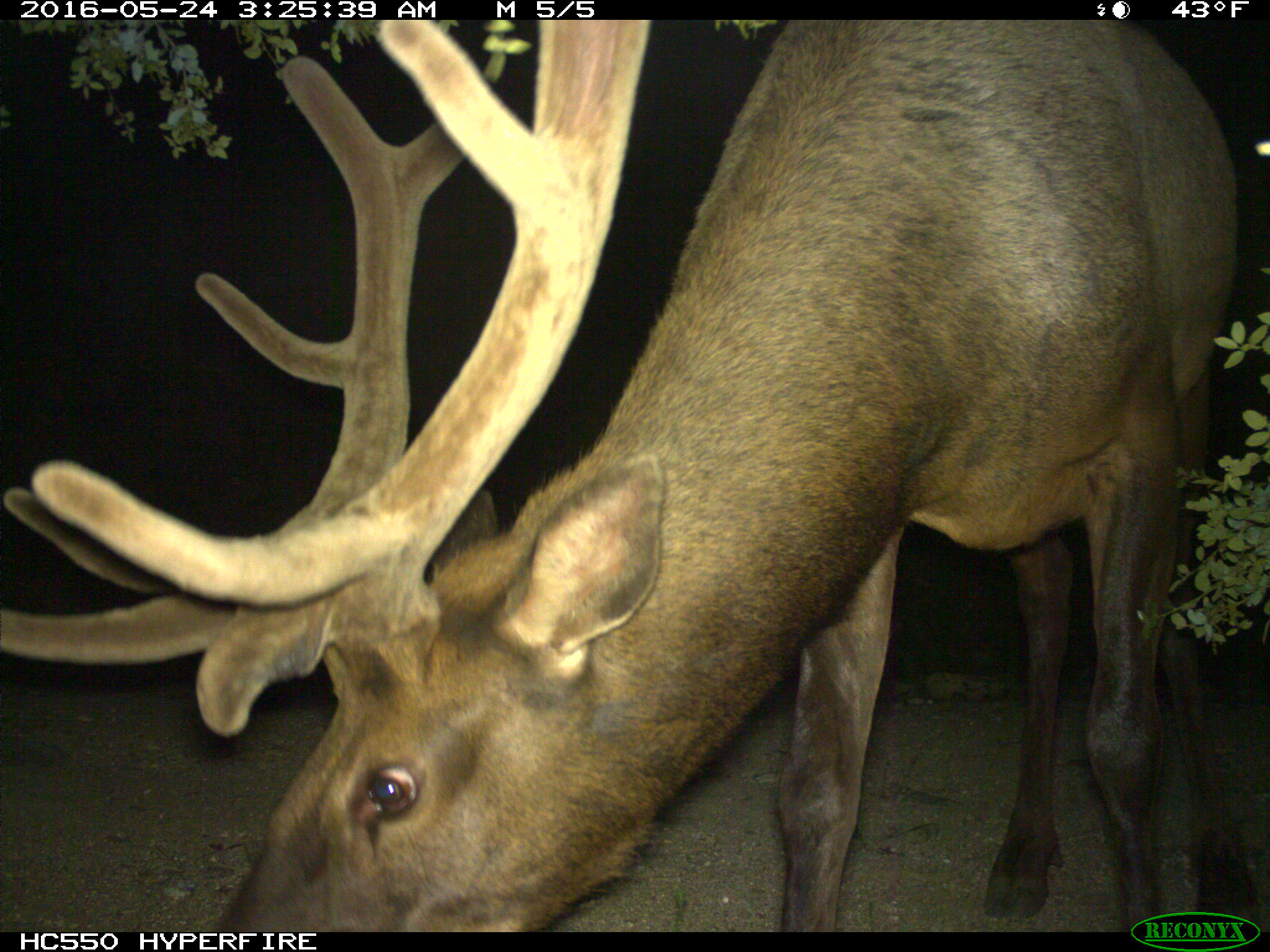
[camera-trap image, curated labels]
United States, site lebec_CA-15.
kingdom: Animalia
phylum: Chordata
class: Mammalia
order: Artiodactyla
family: Cervidae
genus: Cervus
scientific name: Cervus canadensis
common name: elk